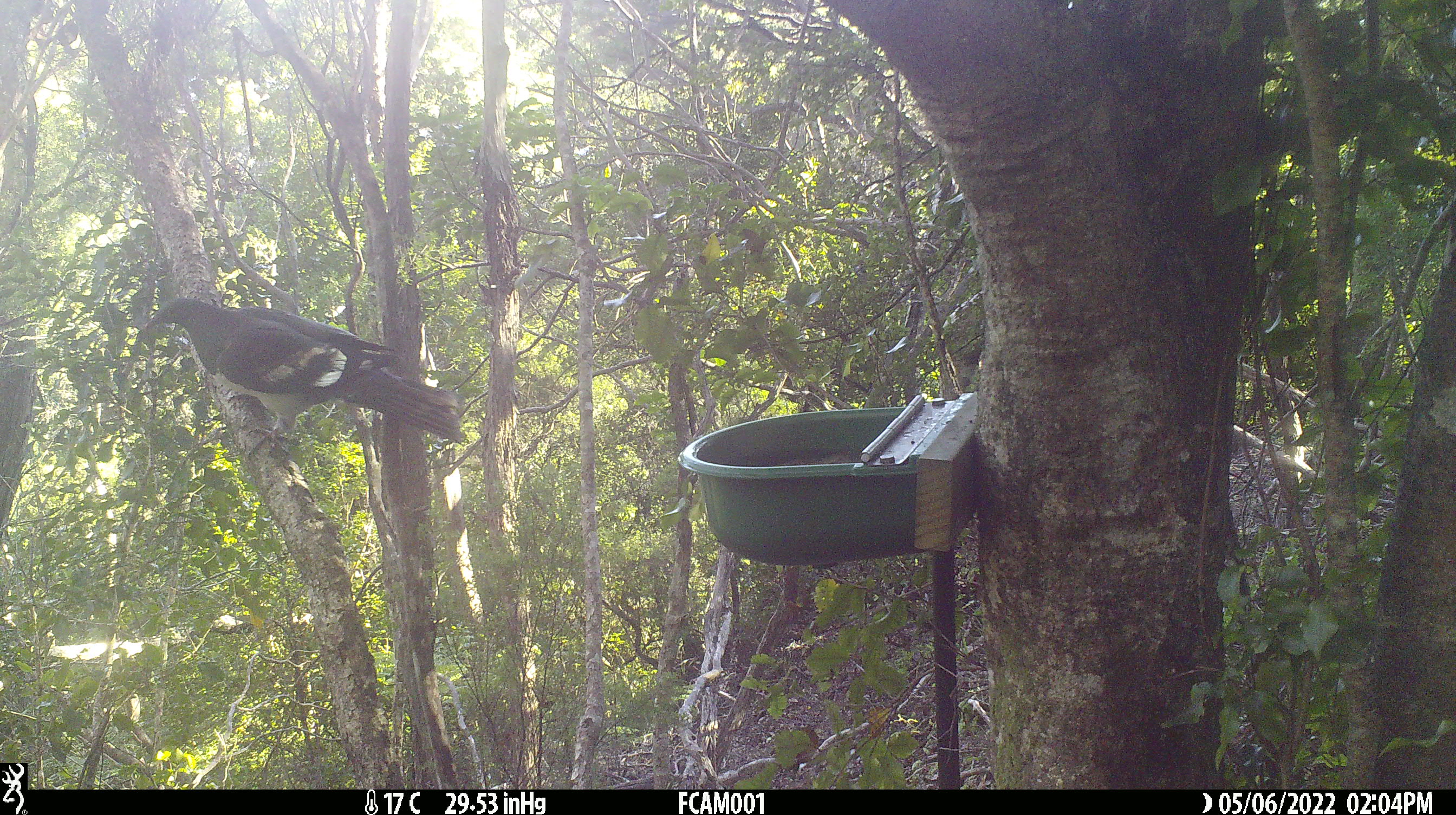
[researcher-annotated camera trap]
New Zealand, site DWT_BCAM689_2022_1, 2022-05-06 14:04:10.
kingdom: Animalia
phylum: Chordata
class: Aves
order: Columbiformes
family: Columbidae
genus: Hemiphaga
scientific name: Hemiphaga novaeseelandiae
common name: new zealand pigeon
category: kereru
Kereru (new zealand pigeon) (Hemiphaga novaeseelandiae).